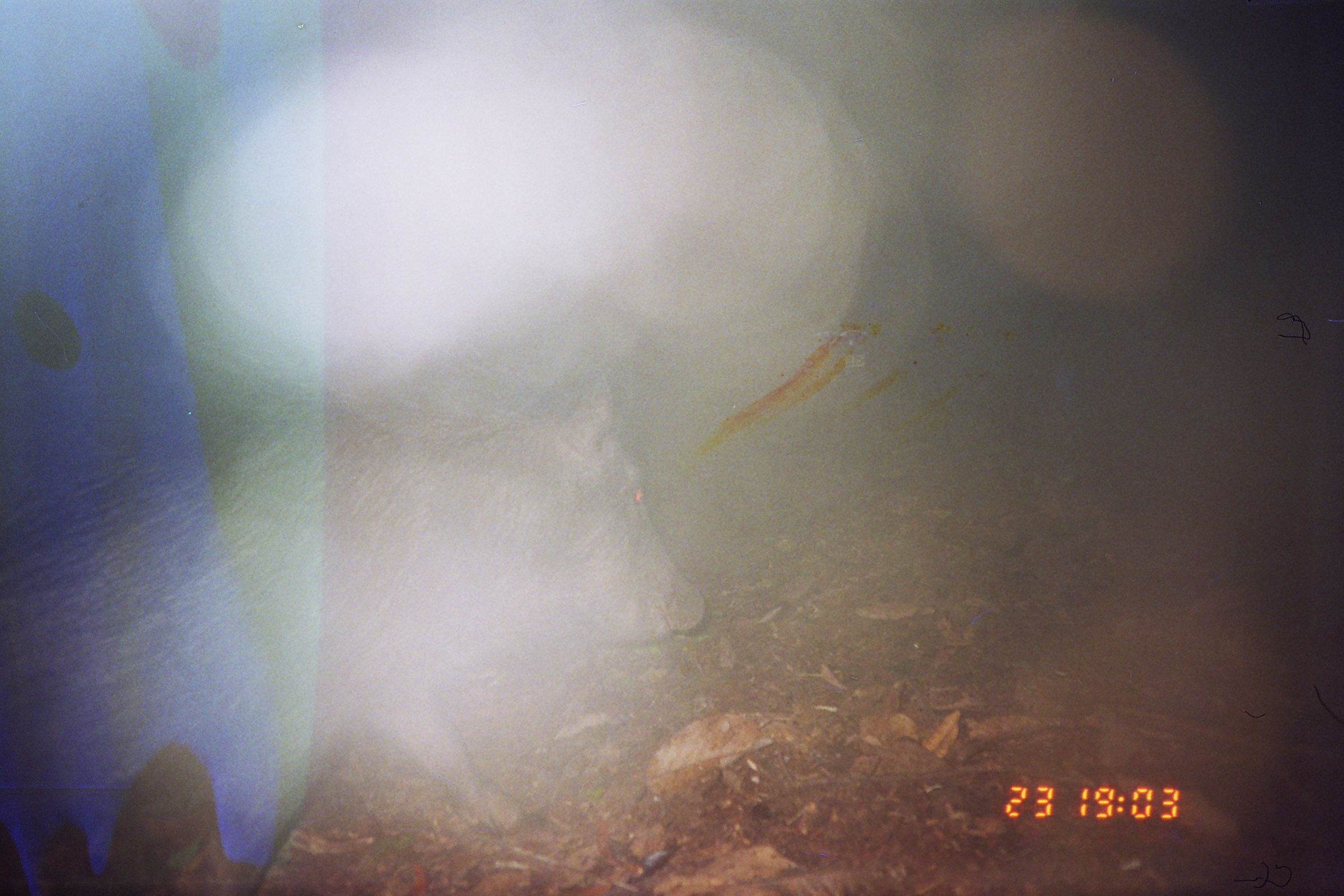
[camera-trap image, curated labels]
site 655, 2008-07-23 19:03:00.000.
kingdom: Animalia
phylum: Chordata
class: Mammalia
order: Artiodactyla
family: Tayassuidae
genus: Tayassu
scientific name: Tayassu pecari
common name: white-lipped peccary